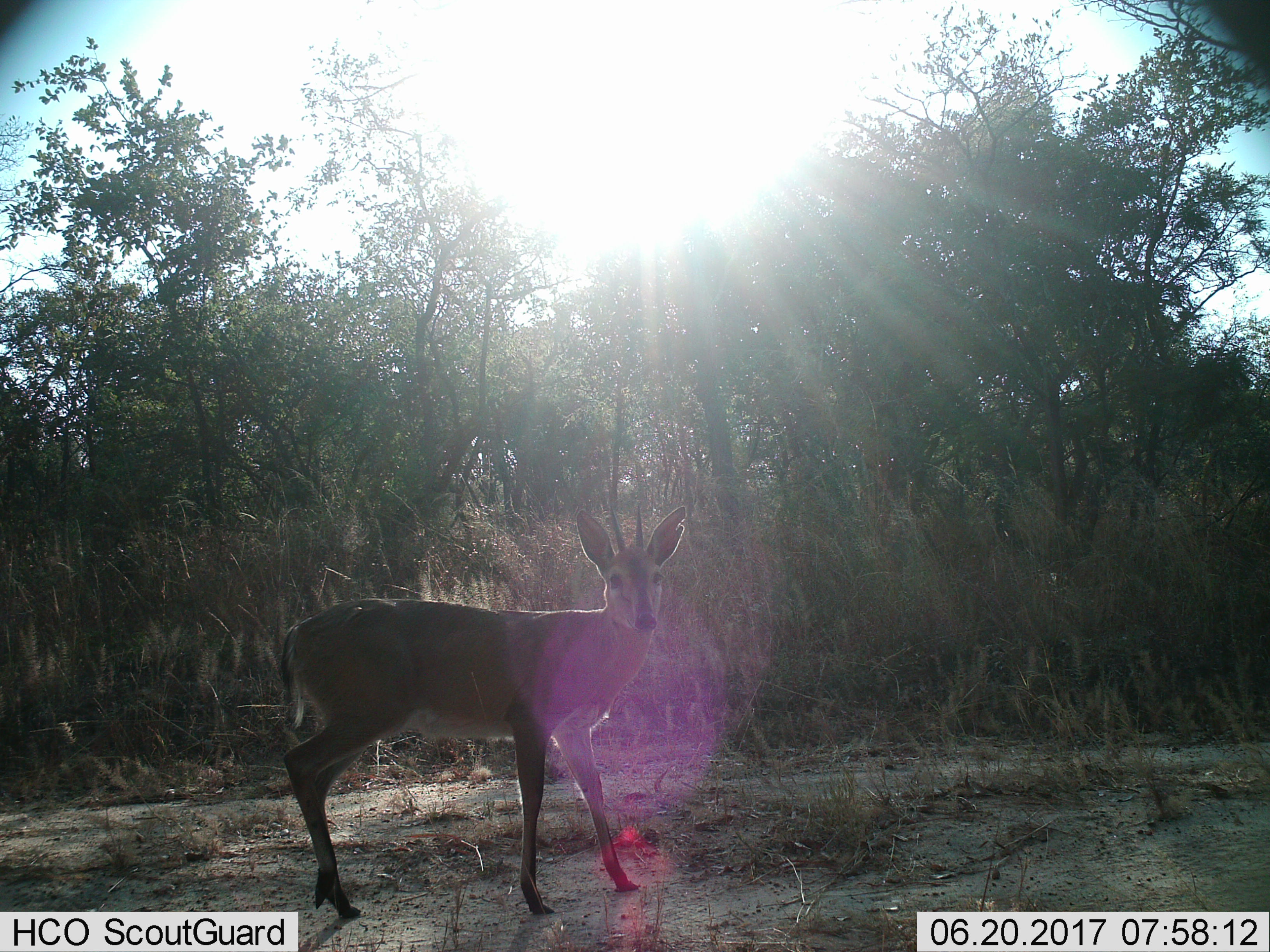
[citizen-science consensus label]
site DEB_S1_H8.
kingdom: Animalia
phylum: Chordata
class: Mammalia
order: Artiodactyla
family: Bovidae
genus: Sylvicapra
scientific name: Sylvicapra grimmia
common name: common duiker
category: duikercommongrey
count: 1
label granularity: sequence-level